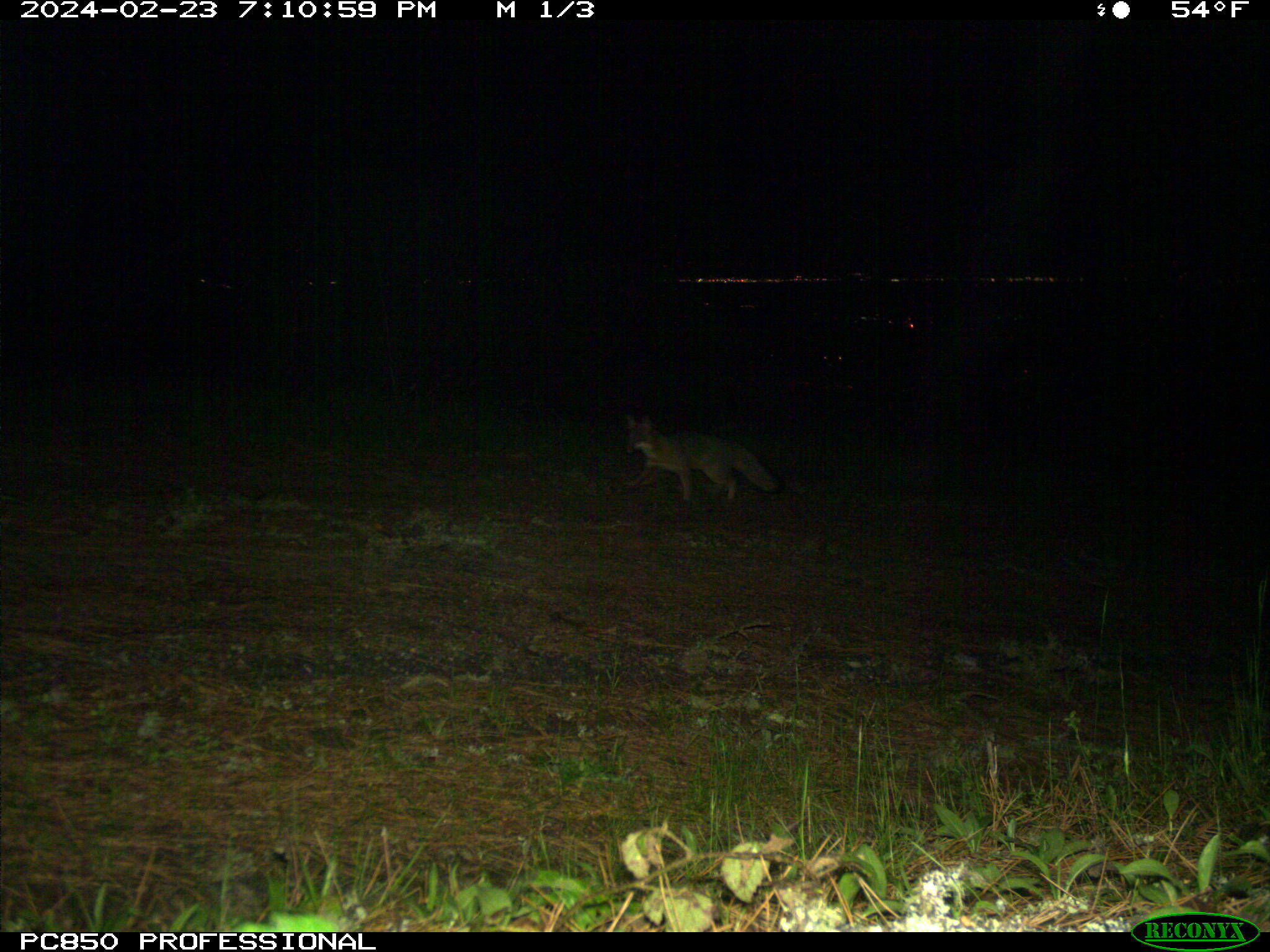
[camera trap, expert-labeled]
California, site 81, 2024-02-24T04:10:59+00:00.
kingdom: Animalia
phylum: Chordata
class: Mammalia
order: Carnivora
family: Canidae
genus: Urocyon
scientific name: Urocyon cinereoargenteus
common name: gray fox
Gray fox (Urocyon cinereoargenteus).